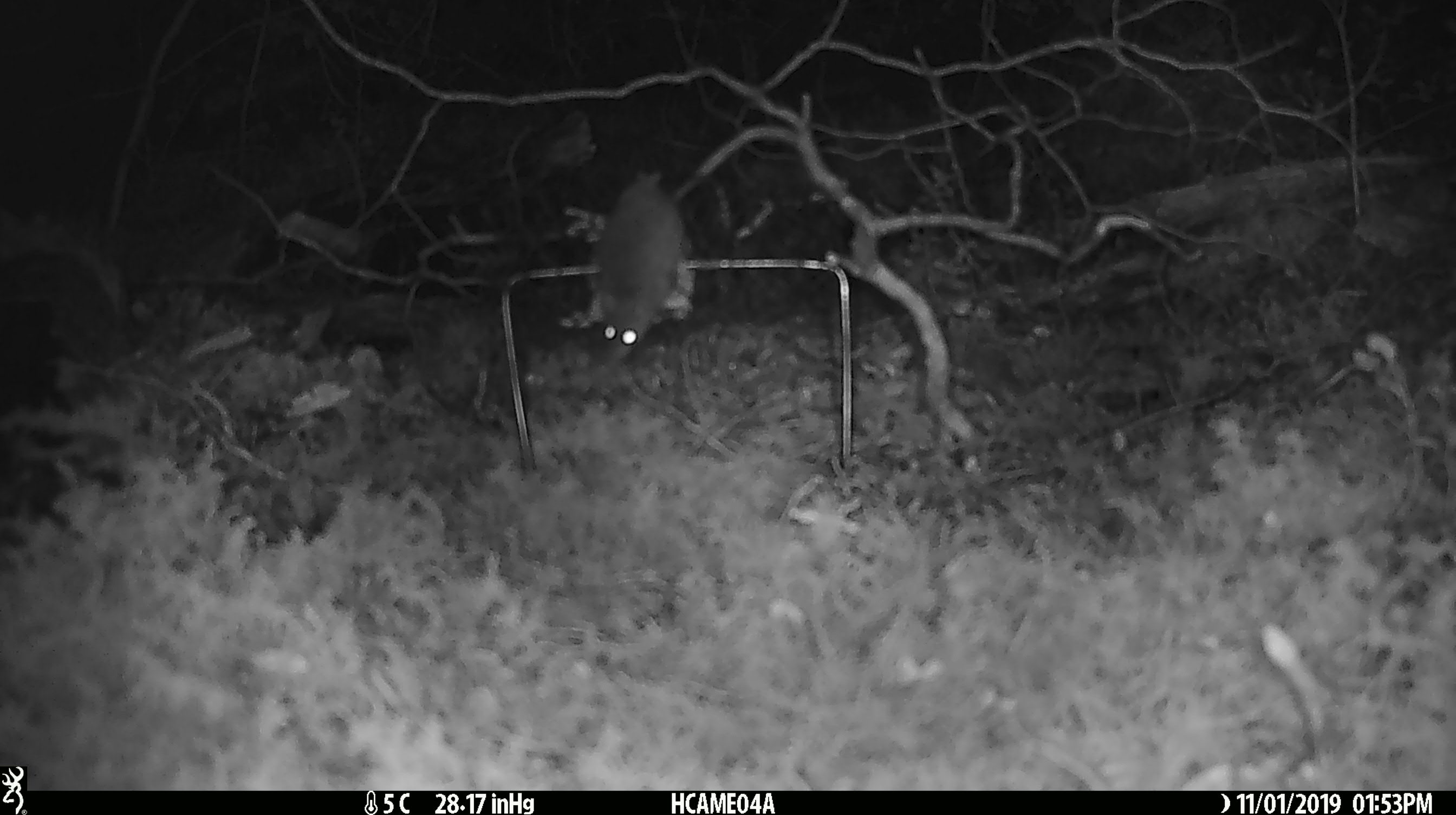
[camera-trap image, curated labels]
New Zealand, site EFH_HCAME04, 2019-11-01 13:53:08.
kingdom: Animalia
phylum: Chordata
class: Mammalia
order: Rodentia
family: Muridae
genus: Mus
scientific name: Mus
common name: mouse